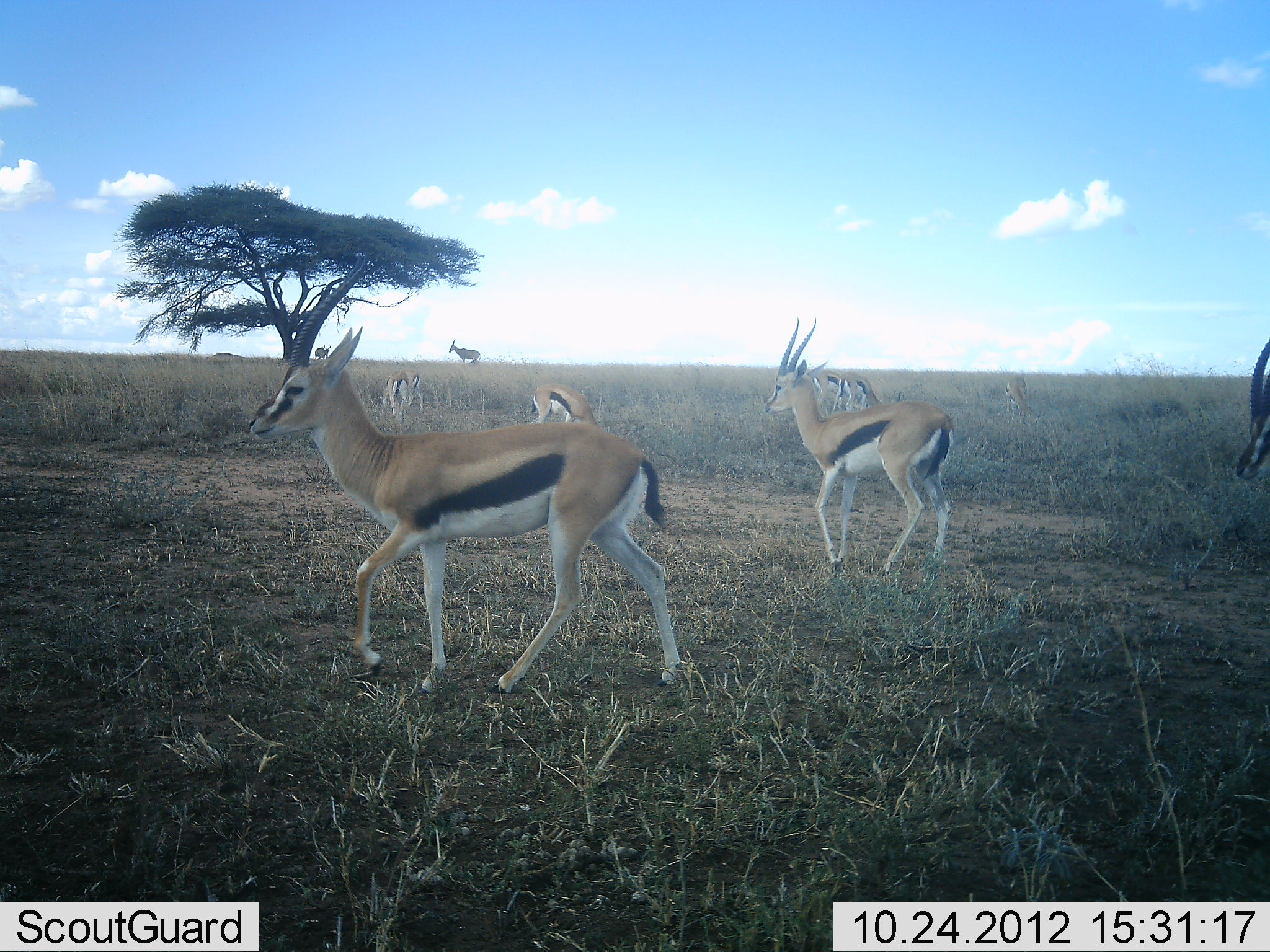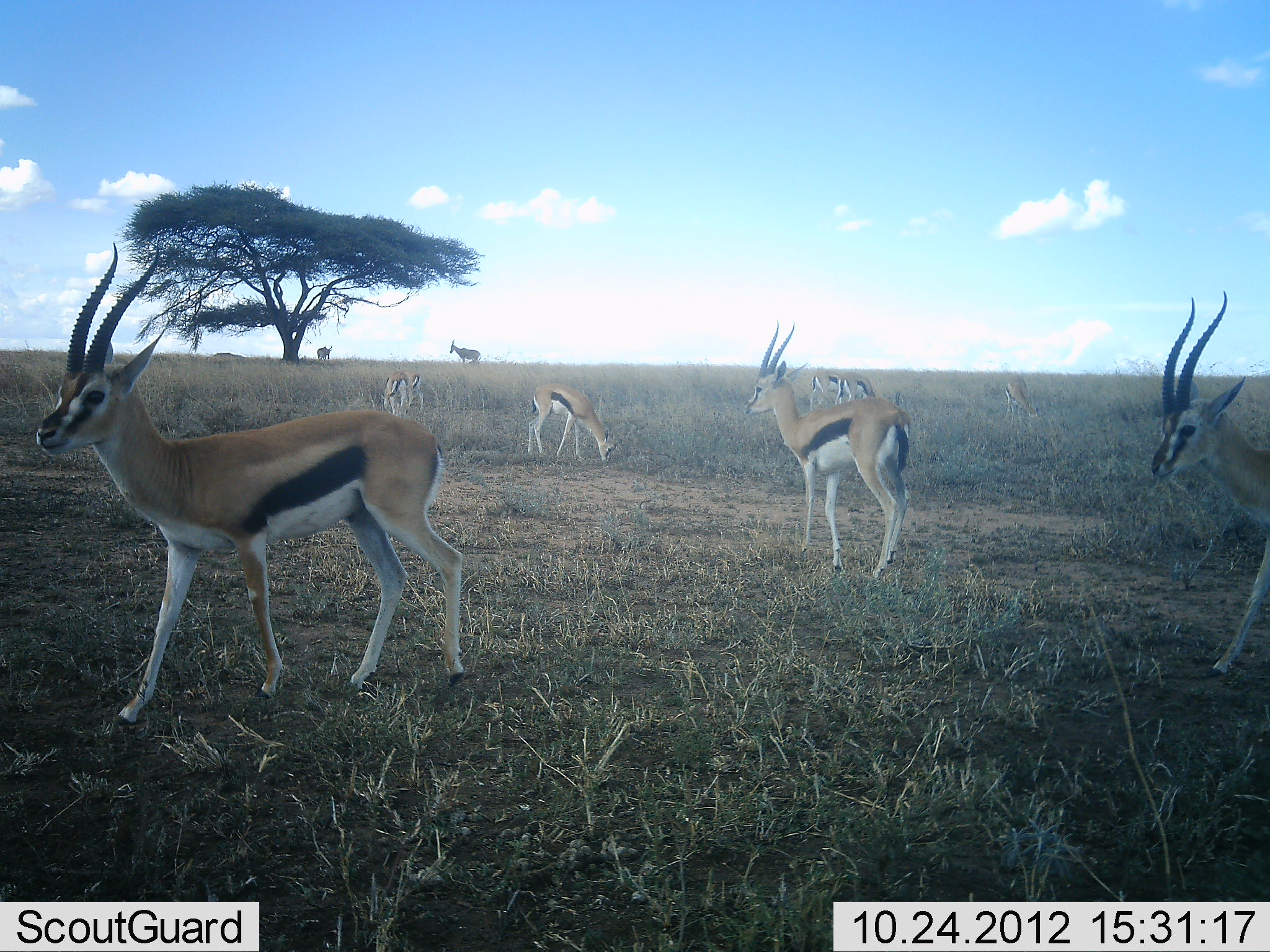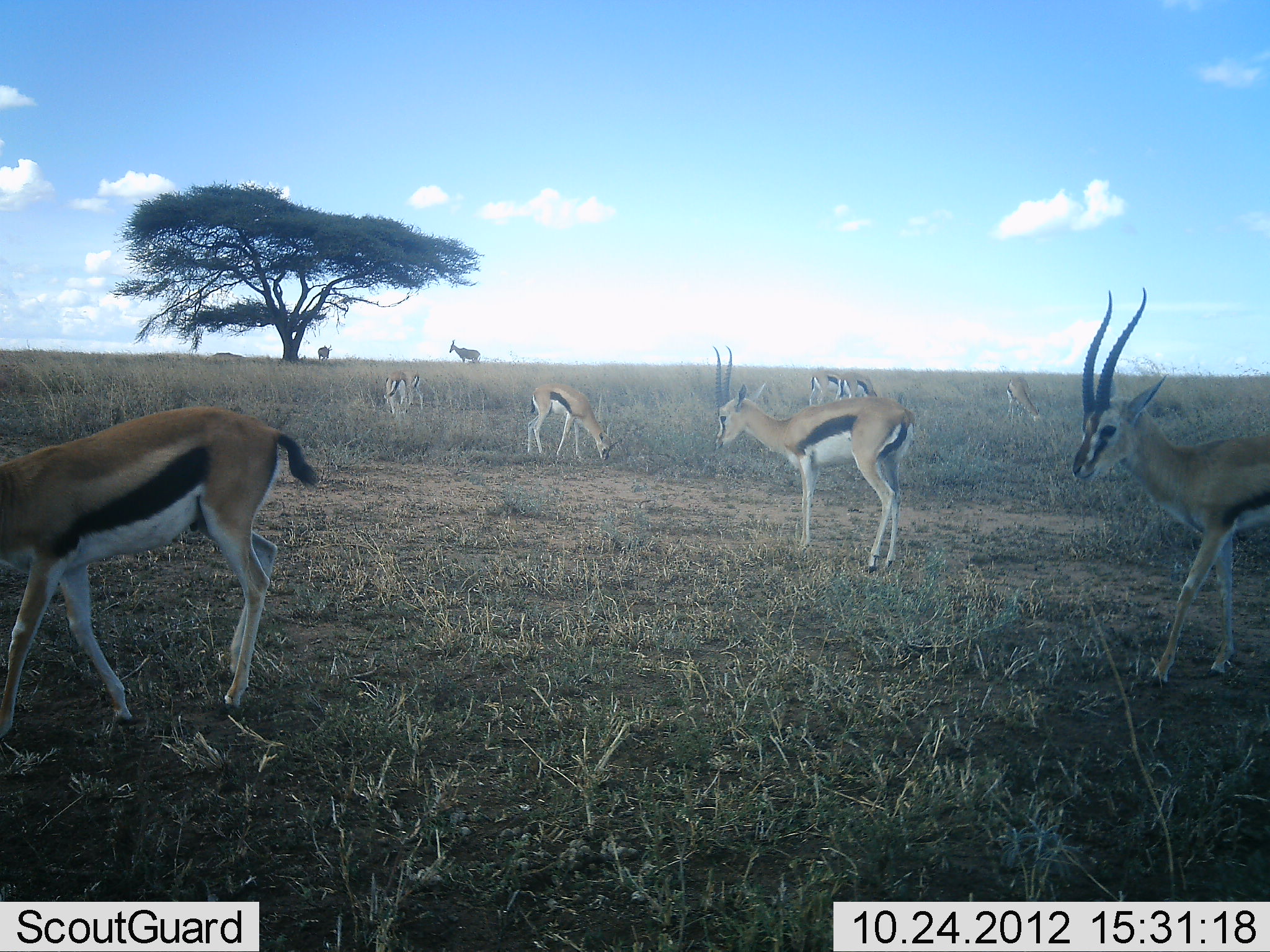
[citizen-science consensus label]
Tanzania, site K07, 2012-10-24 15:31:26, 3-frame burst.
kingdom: Animalia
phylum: Chordata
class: Mammalia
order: Artiodactyla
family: Bovidae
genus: Eudorcas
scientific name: Eudorcas thomsonii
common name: thomson's gazelle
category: gazellethomsons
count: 10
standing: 50%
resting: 0%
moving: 79%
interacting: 0%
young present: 7%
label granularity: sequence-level